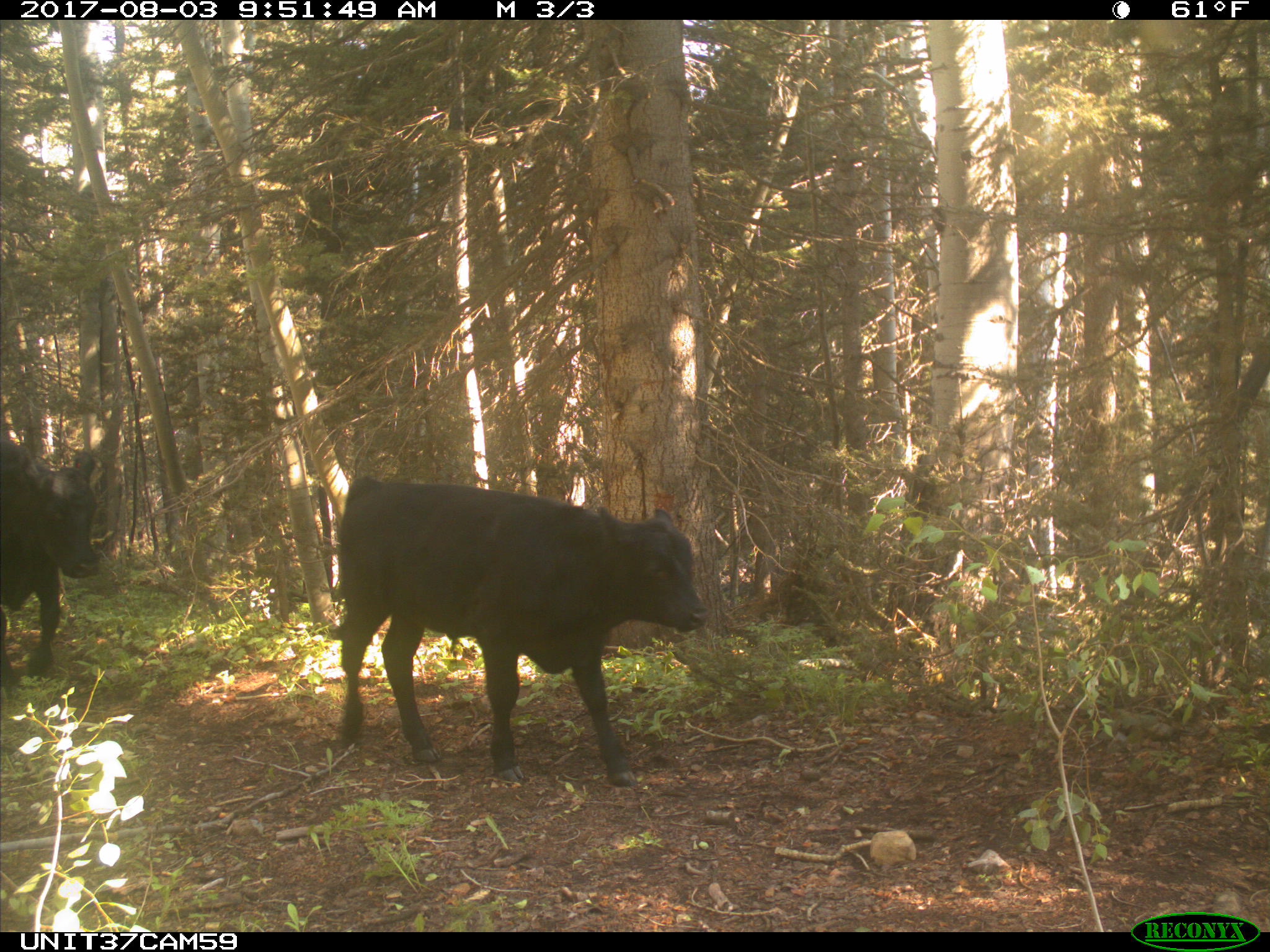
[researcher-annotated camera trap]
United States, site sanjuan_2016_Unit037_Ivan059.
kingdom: Animalia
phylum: Chordata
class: Mammalia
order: Artiodactyla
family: Bovidae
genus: Bos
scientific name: Bos taurus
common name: domestic cow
Bos taurus (domestic cow).